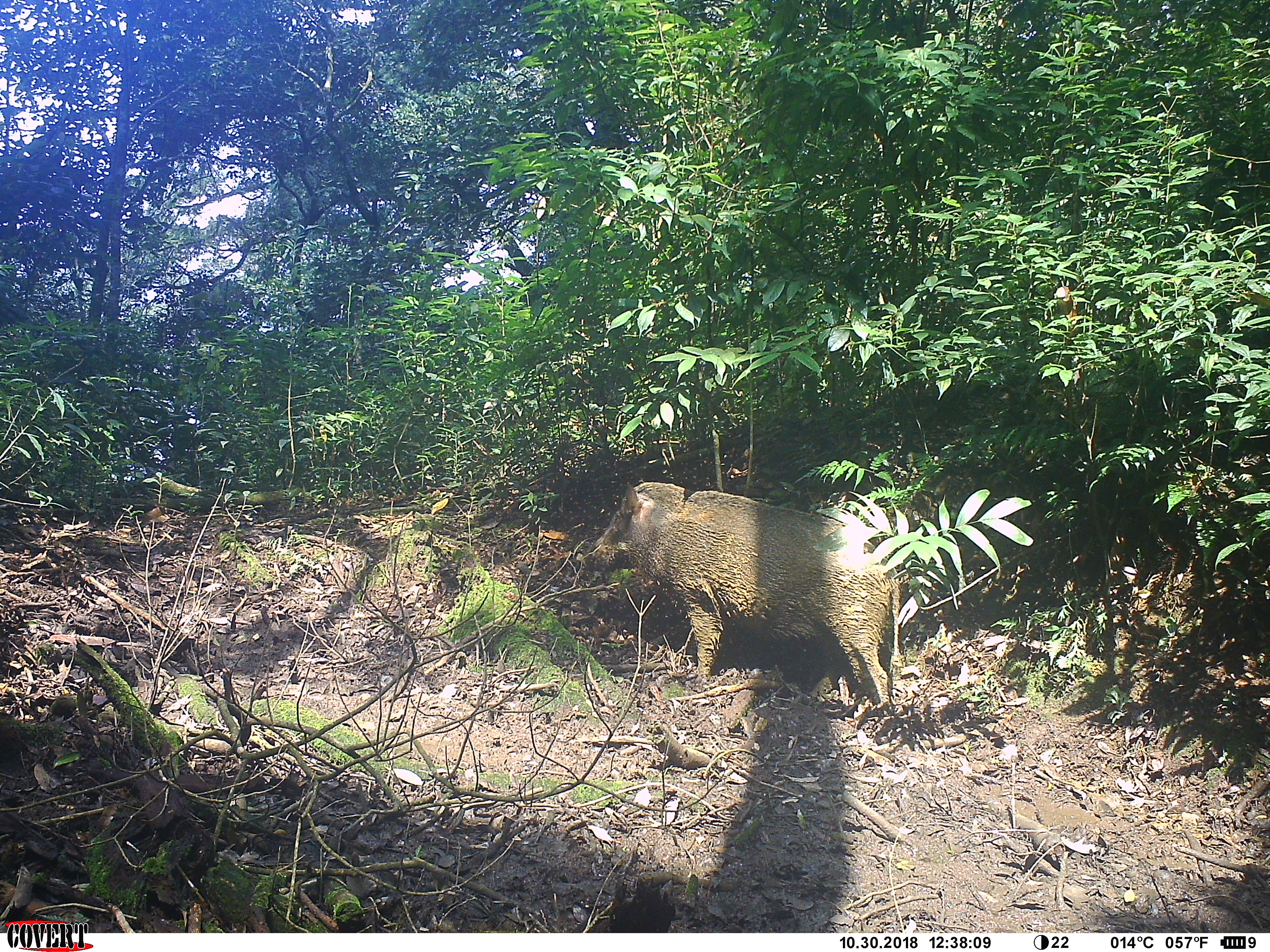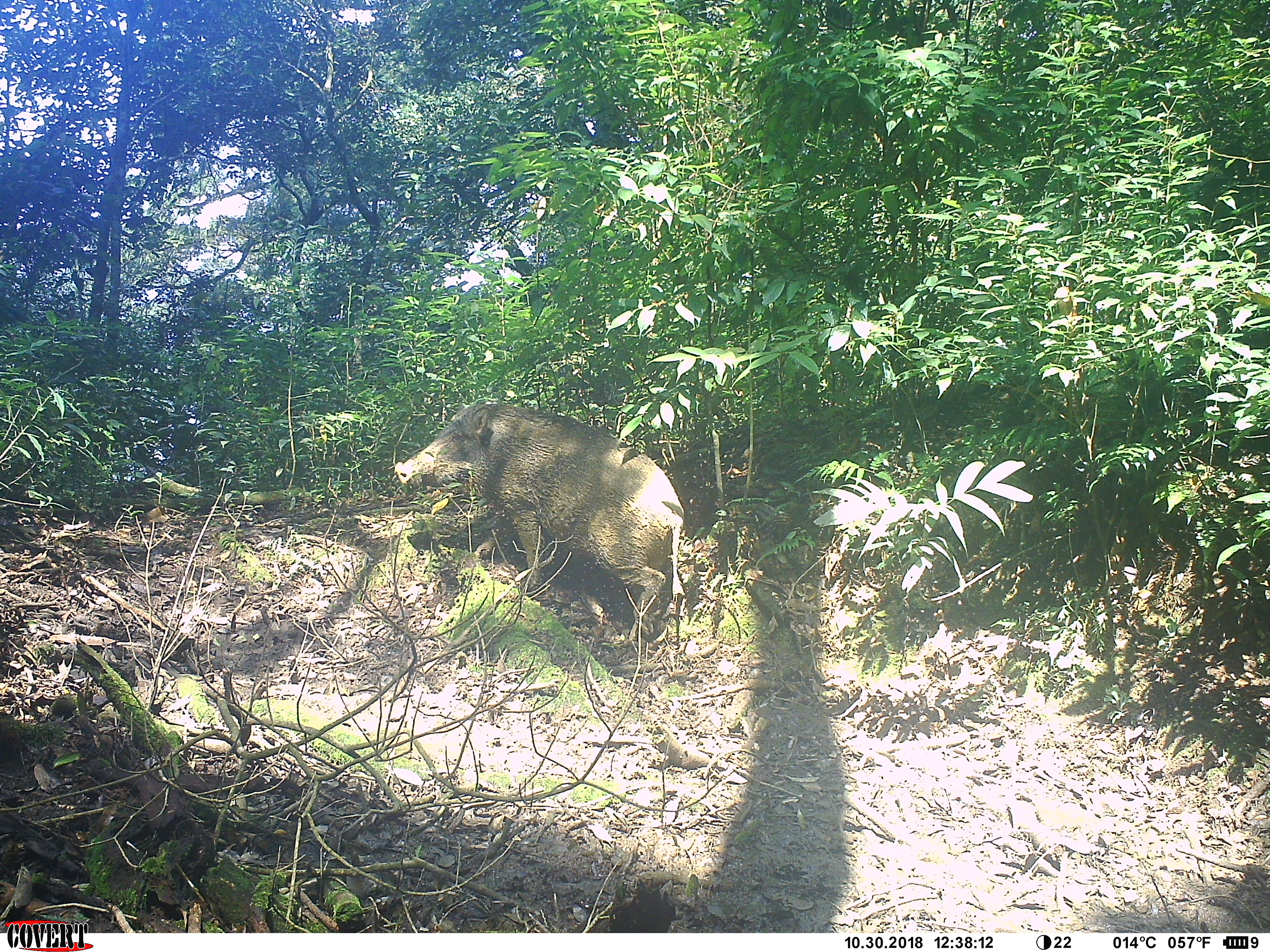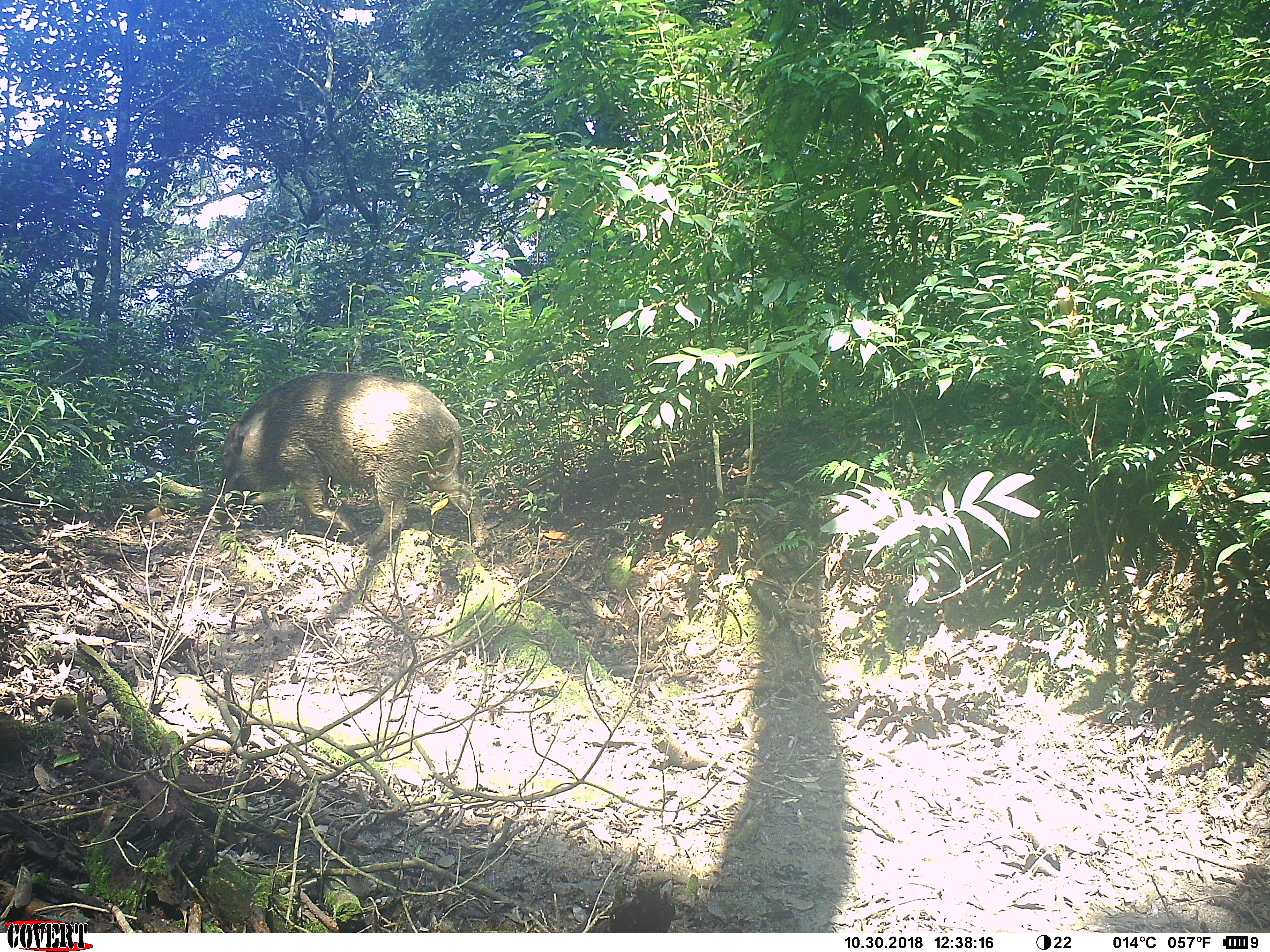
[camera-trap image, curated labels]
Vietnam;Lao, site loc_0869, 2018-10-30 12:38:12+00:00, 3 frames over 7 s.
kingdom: Animalia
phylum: Chordata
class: Mammalia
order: Artiodactyla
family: Suidae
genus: Sus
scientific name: Sus scrofa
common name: eurasian wild pig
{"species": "eurasian wild pig (Sus scrofa)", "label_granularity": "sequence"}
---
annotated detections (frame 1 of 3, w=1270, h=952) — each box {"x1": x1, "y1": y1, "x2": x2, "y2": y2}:
eurasian wild pig: {"x1": 580, "y1": 480, "x2": 902, "y2": 718}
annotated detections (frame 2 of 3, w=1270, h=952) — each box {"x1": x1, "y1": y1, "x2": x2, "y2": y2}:
eurasian wild pig: {"x1": 393, "y1": 403, "x2": 684, "y2": 635}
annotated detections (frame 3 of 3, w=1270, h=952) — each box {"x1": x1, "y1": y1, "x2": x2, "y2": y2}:
eurasian wild pig: {"x1": 219, "y1": 372, "x2": 492, "y2": 559}